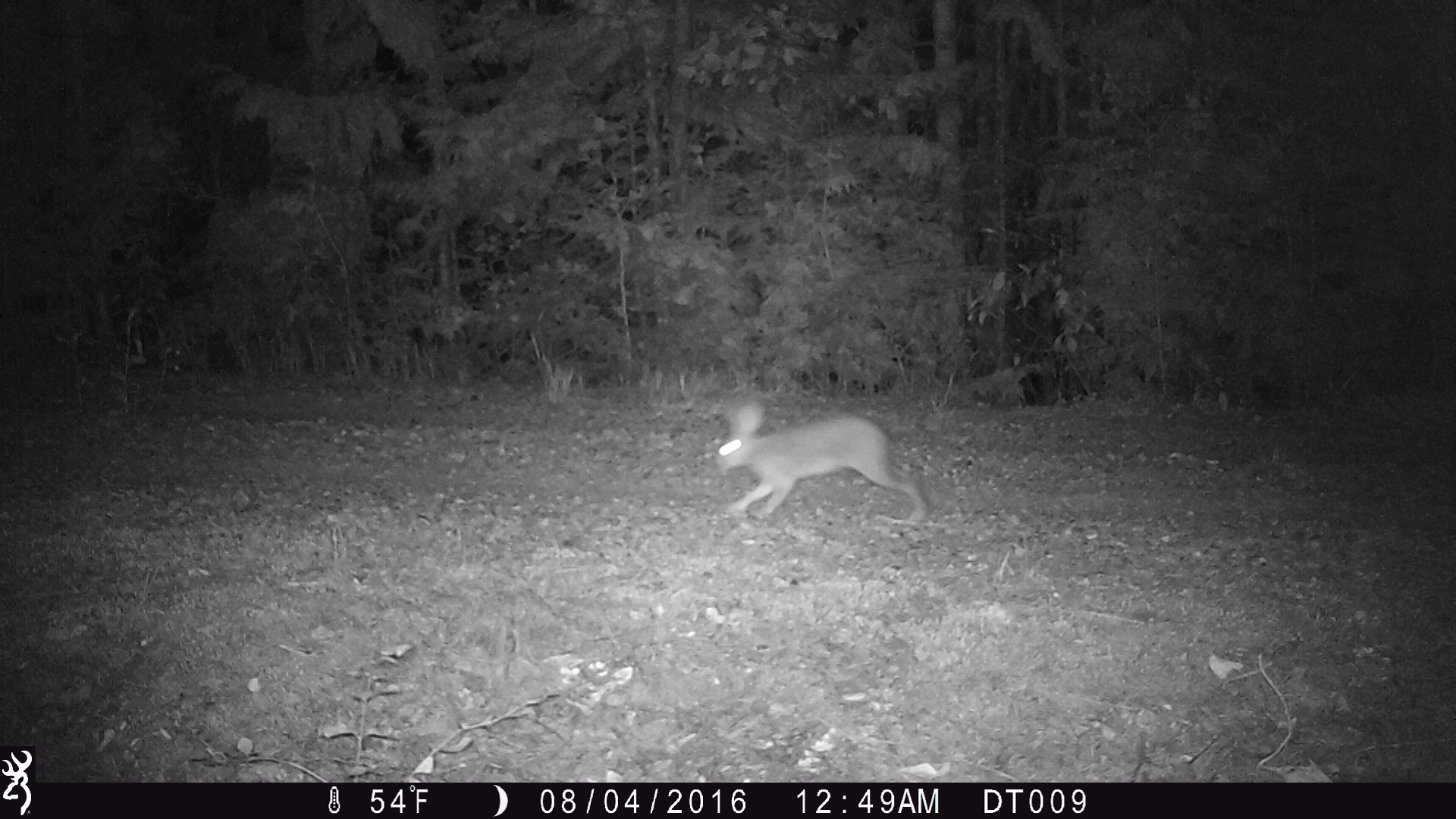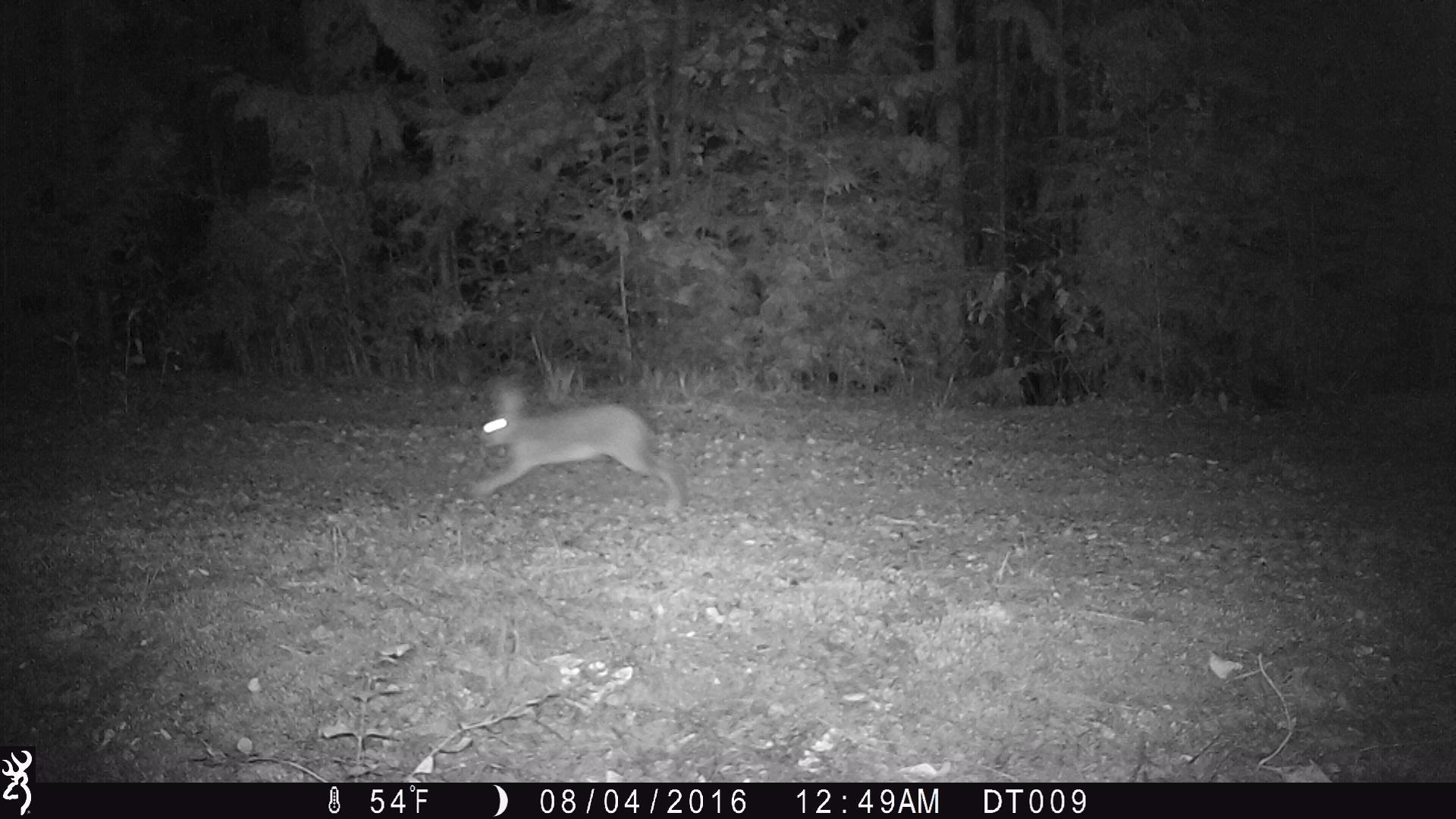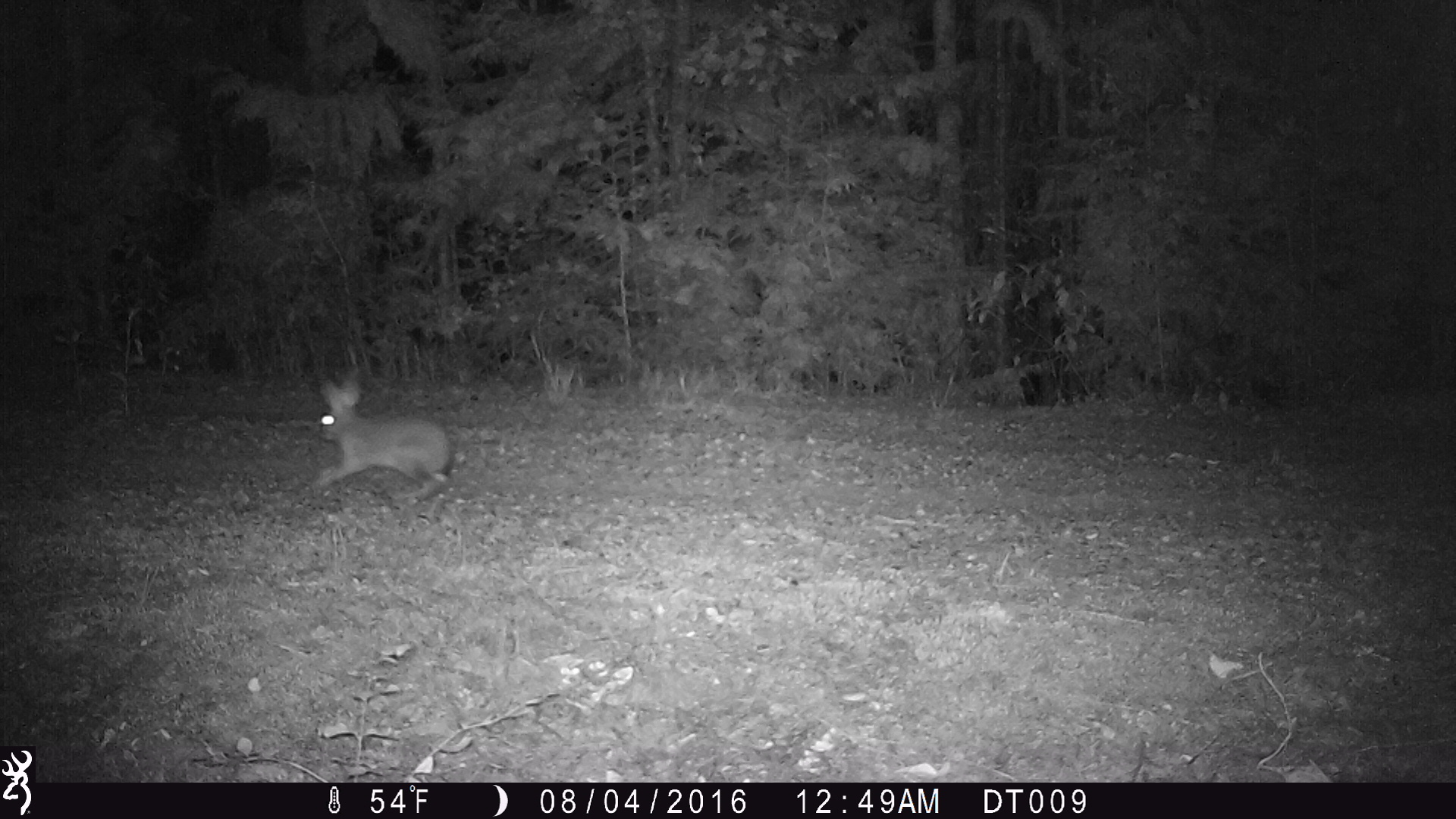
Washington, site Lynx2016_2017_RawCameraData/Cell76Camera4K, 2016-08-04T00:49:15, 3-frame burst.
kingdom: Animalia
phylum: Chordata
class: Mammalia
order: Lagomorpha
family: Leporidae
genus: Lepus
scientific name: Lepus americanus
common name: snowshoe hare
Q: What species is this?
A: Lepus americanus (snowshoe hare).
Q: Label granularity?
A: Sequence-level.